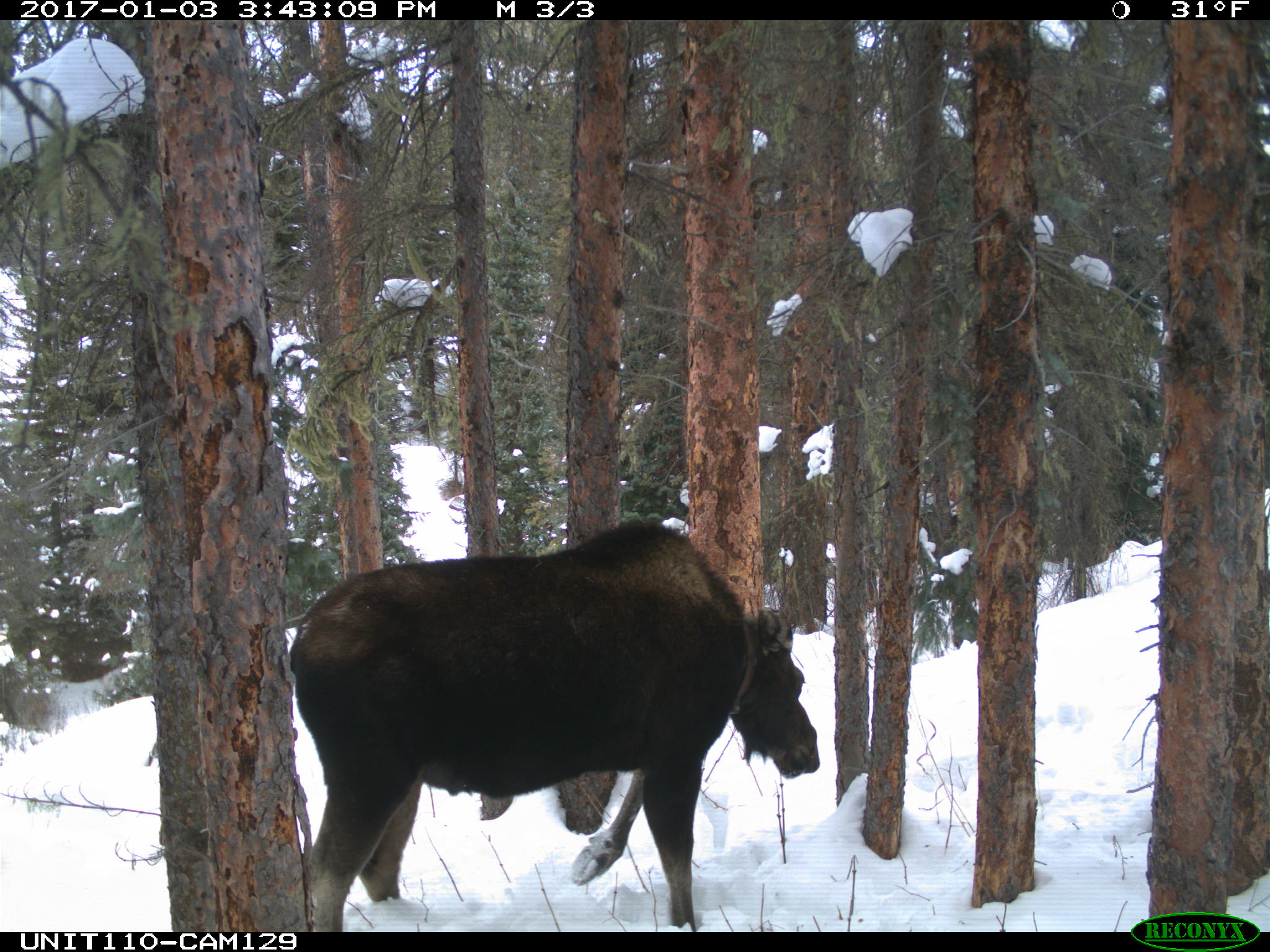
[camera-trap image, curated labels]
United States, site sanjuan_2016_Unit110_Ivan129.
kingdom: Animalia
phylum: Chordata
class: Mammalia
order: Artiodactyla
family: Cervidae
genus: Alces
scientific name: Alces alces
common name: moose